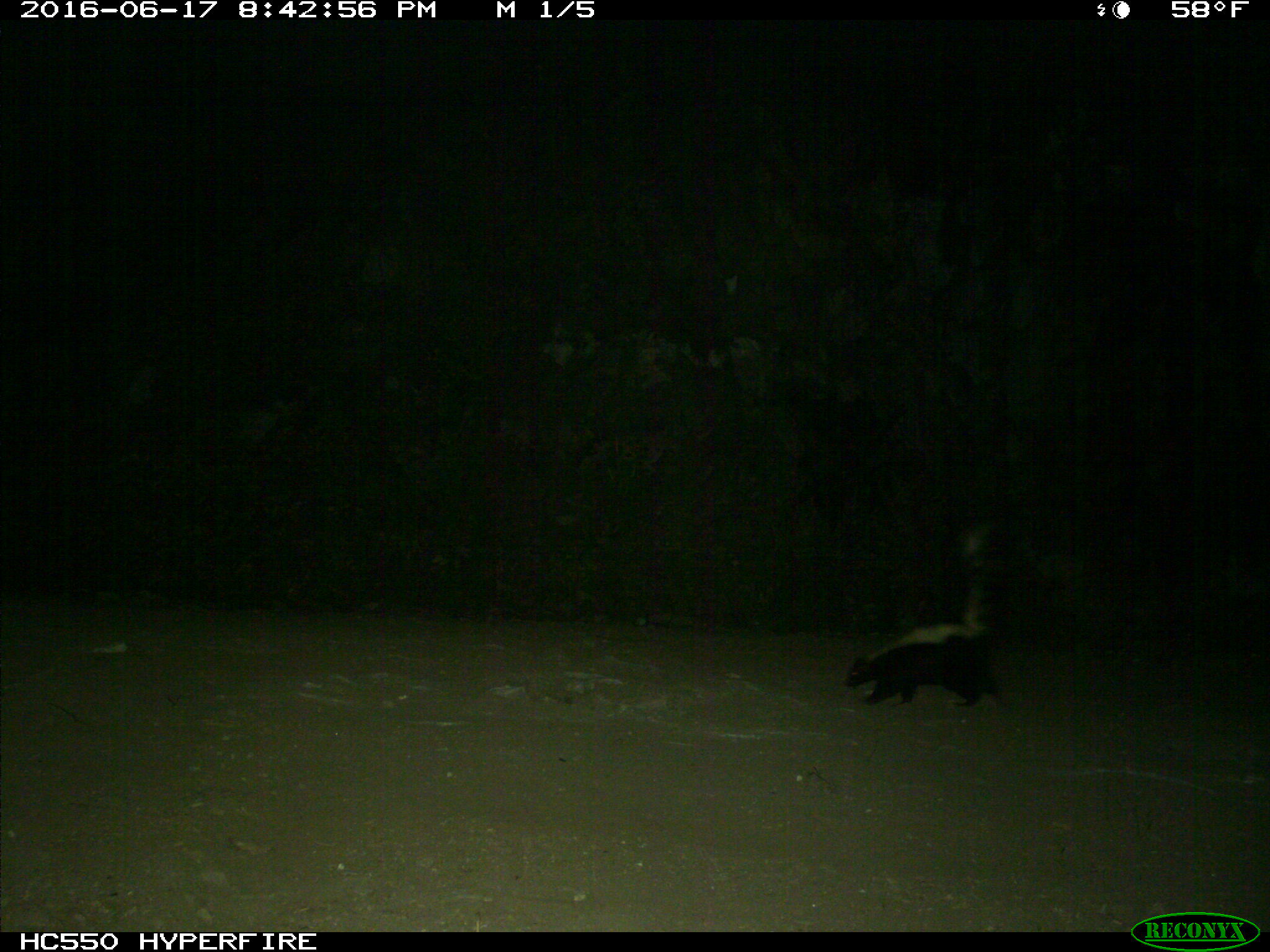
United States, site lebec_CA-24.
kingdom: Animalia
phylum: Chordata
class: Mammalia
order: Carnivora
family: Mephitidae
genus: Mephitis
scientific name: Mephitis mephitis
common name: striped skunk